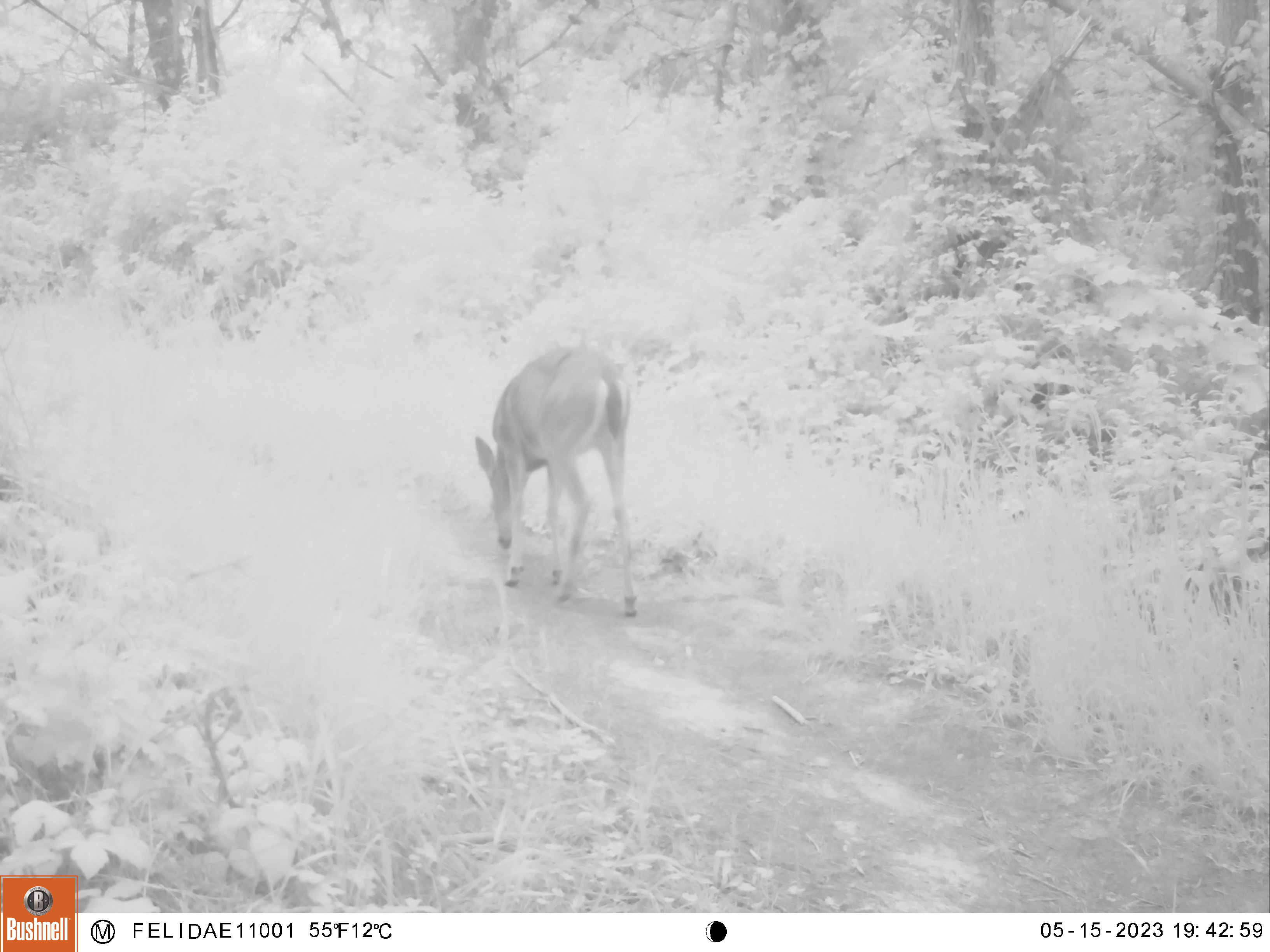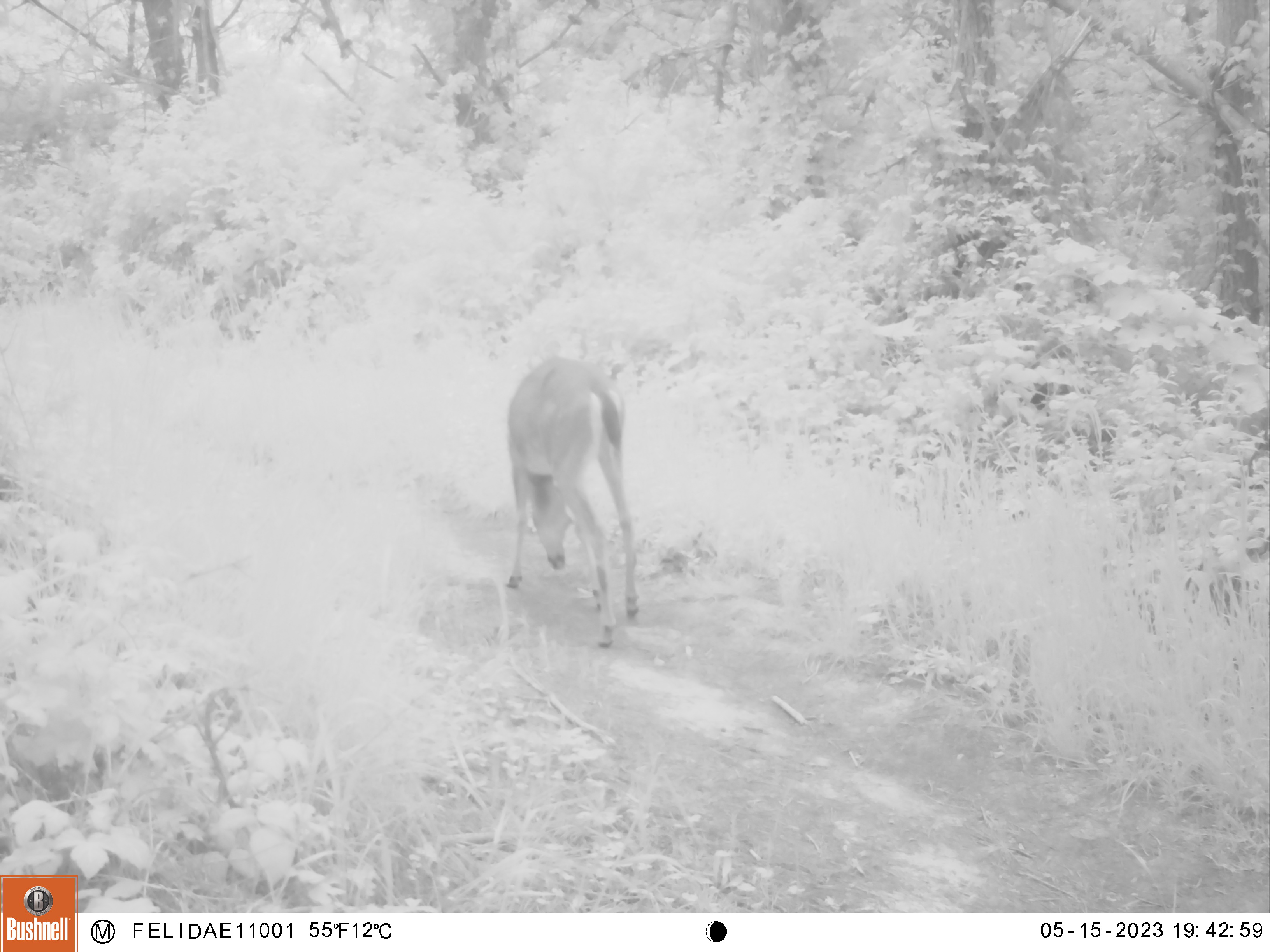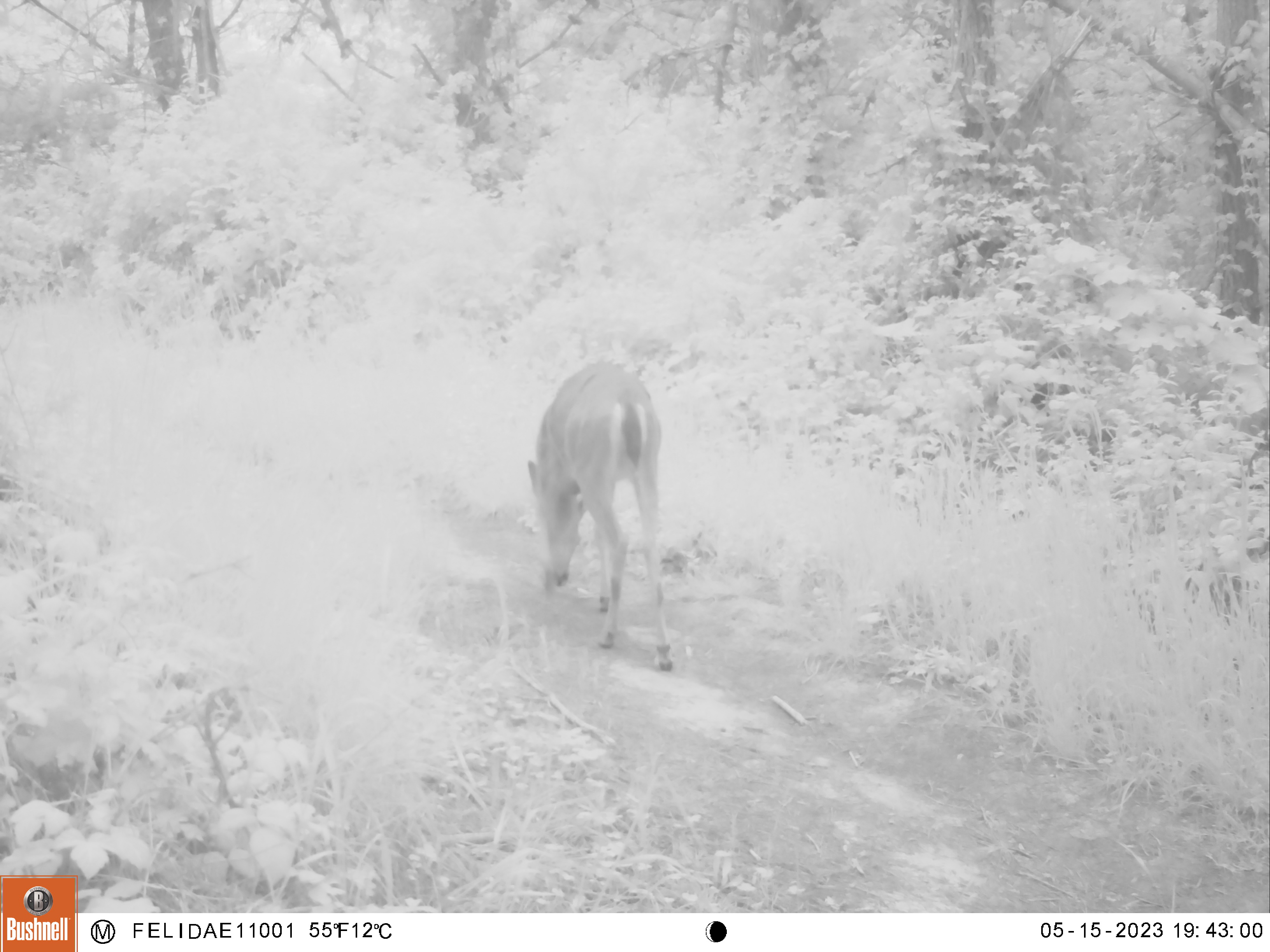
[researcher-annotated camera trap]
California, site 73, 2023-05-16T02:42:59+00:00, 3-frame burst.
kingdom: Animalia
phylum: Chordata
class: Mammalia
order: Artiodactyla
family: Cervidae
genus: Odocoileus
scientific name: Odocoileus hemionus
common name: mule deer